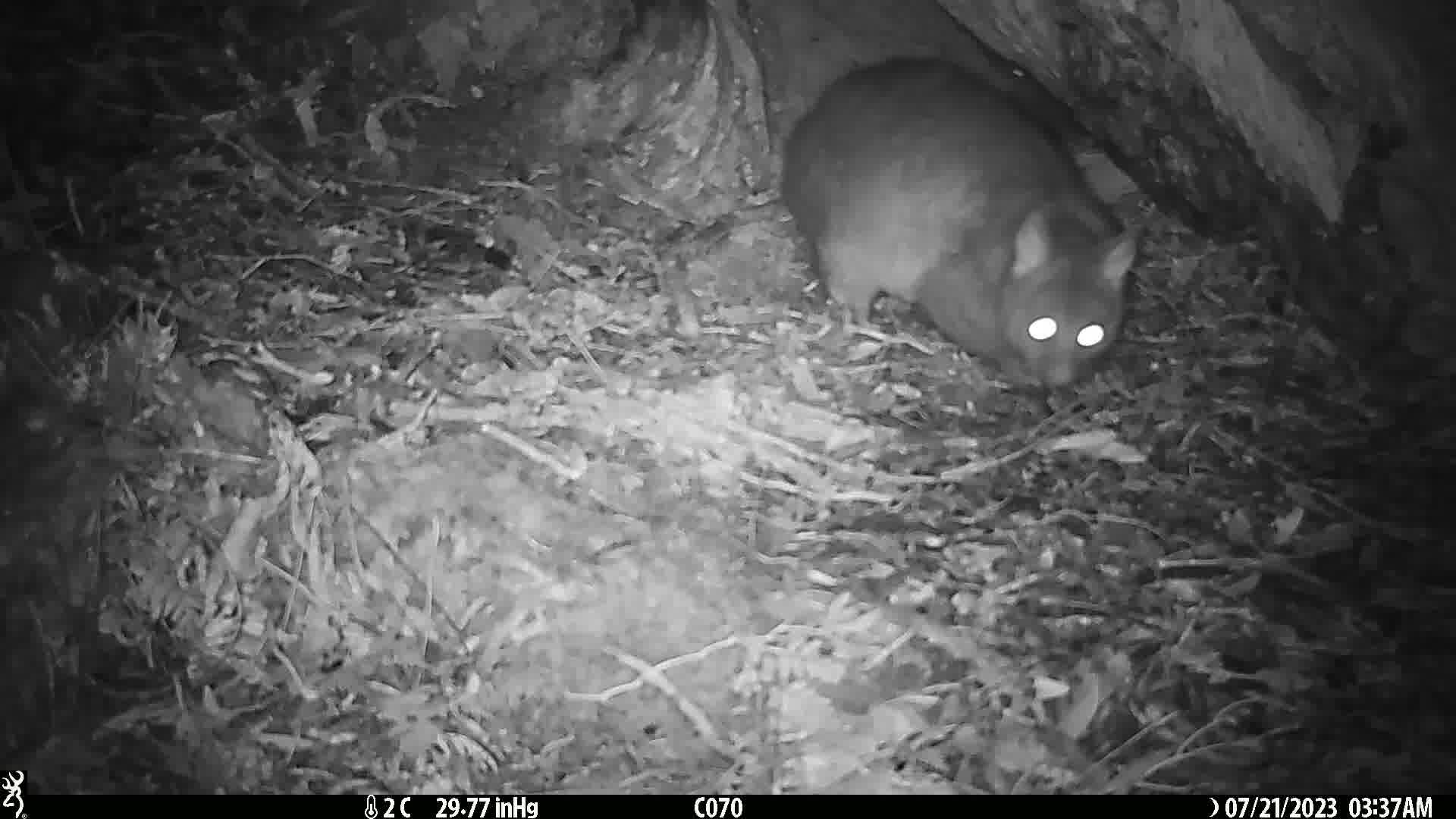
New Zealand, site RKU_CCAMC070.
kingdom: Animalia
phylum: Chordata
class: Mammalia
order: Diprotodontia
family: Phalangeridae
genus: Trichosurus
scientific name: Trichosurus vulpecula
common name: common brushtail possum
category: possum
Possum (common brushtail possum) (Trichosurus vulpecula).